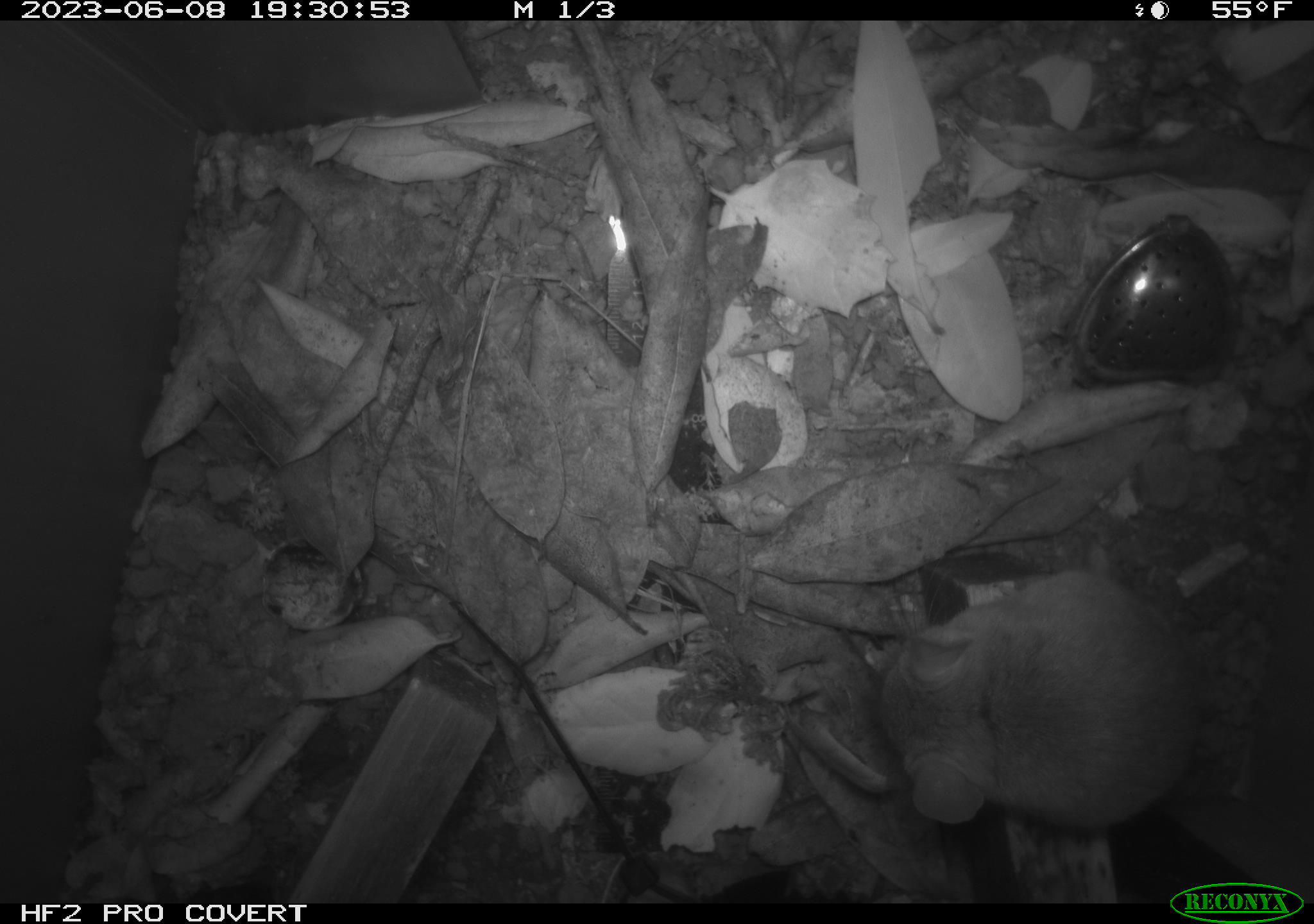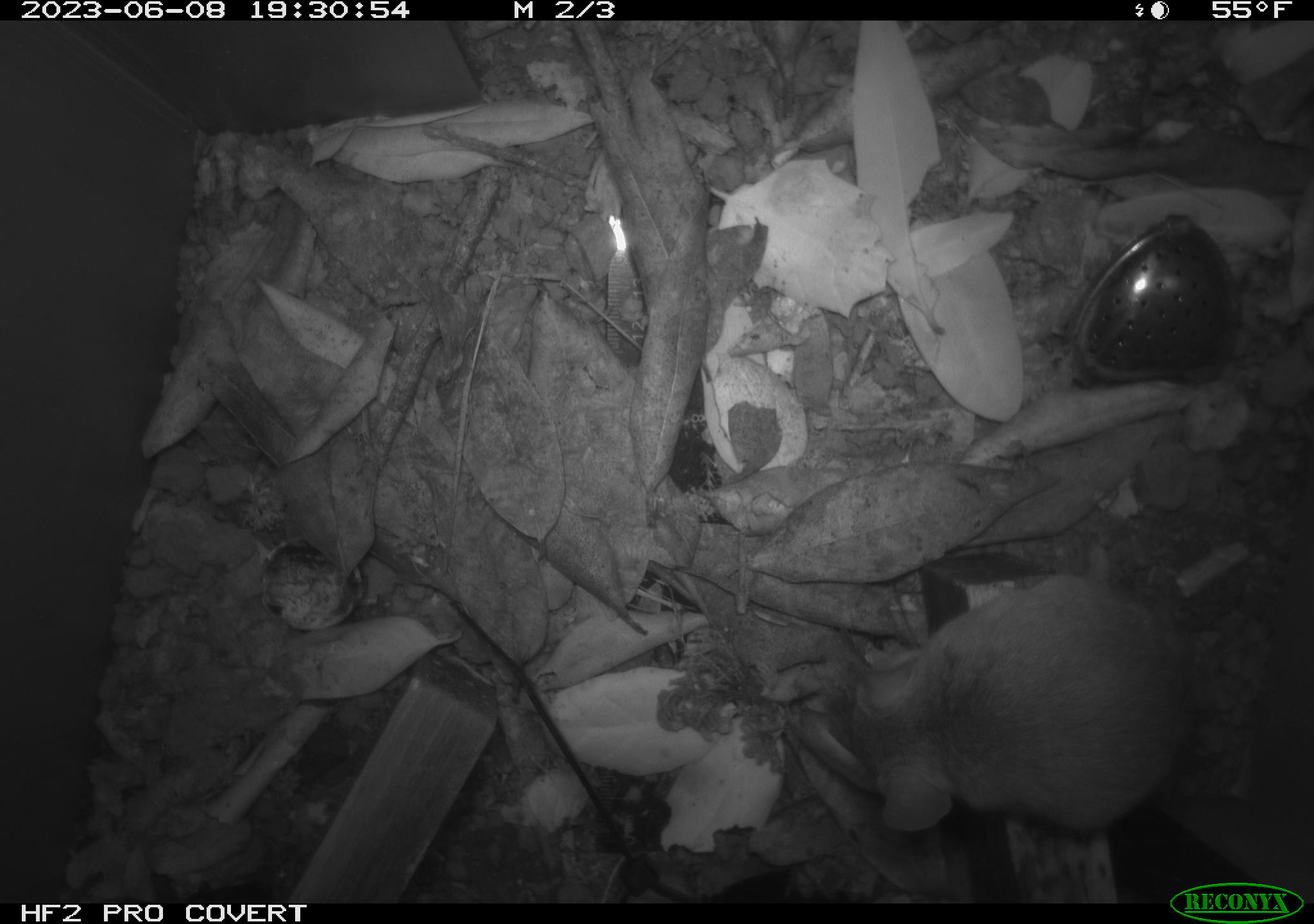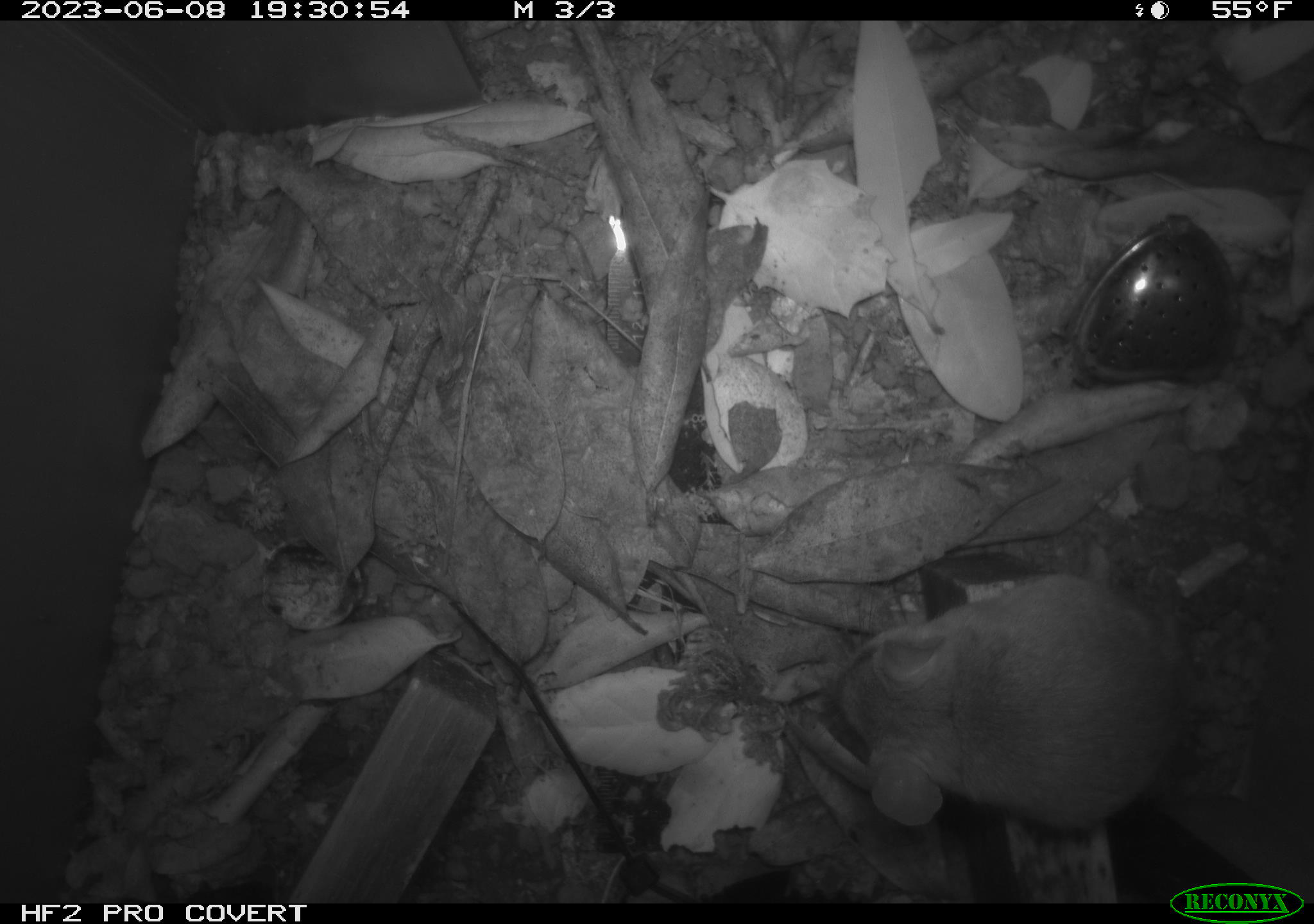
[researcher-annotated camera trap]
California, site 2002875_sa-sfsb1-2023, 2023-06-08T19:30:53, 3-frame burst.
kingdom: Animalia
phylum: Chordata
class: Mammalia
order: Rodentia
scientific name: Rodentia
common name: mouse species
Mouse species (Rodentia).